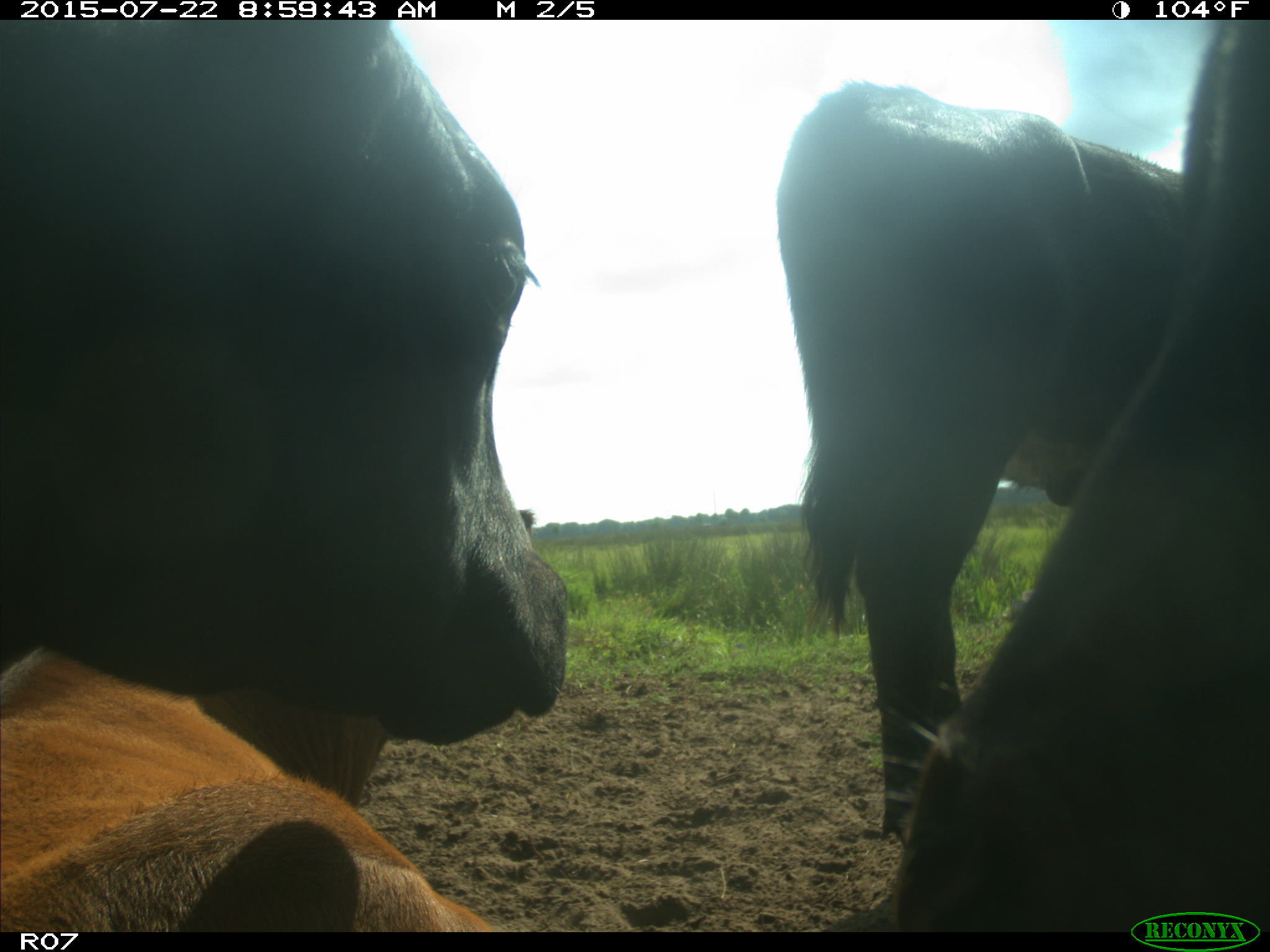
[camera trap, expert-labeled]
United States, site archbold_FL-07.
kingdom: Animalia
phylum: Chordata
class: Mammalia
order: Artiodactyla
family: Bovidae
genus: Bos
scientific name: Bos taurus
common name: domestic cow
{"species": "Bos taurus (domestic cow)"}